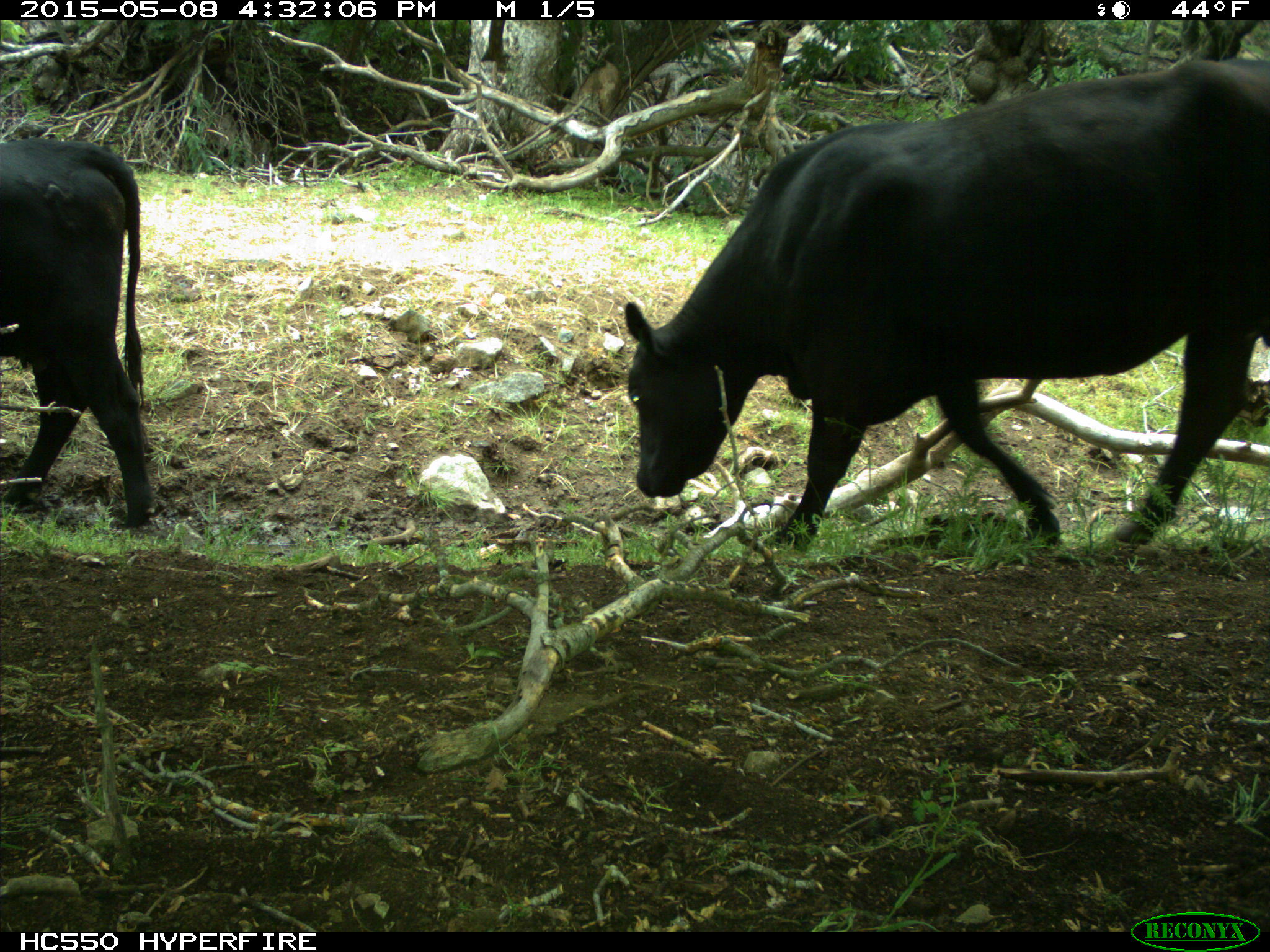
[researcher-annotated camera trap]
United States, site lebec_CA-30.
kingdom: Animalia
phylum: Chordata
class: Mammalia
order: Artiodactyla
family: Bovidae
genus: Bos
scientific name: Bos taurus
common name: domestic cow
Bos taurus (domestic cow).